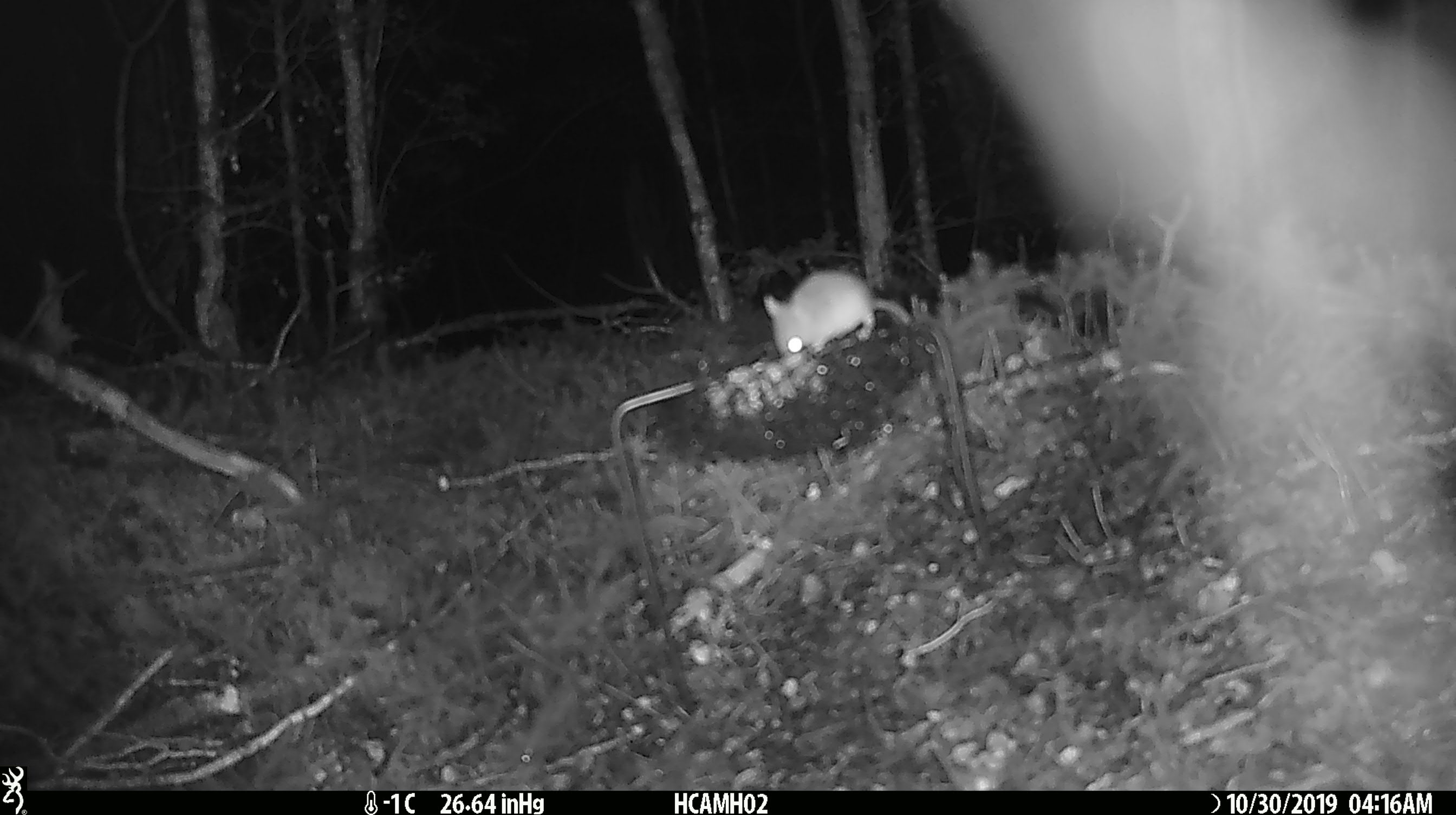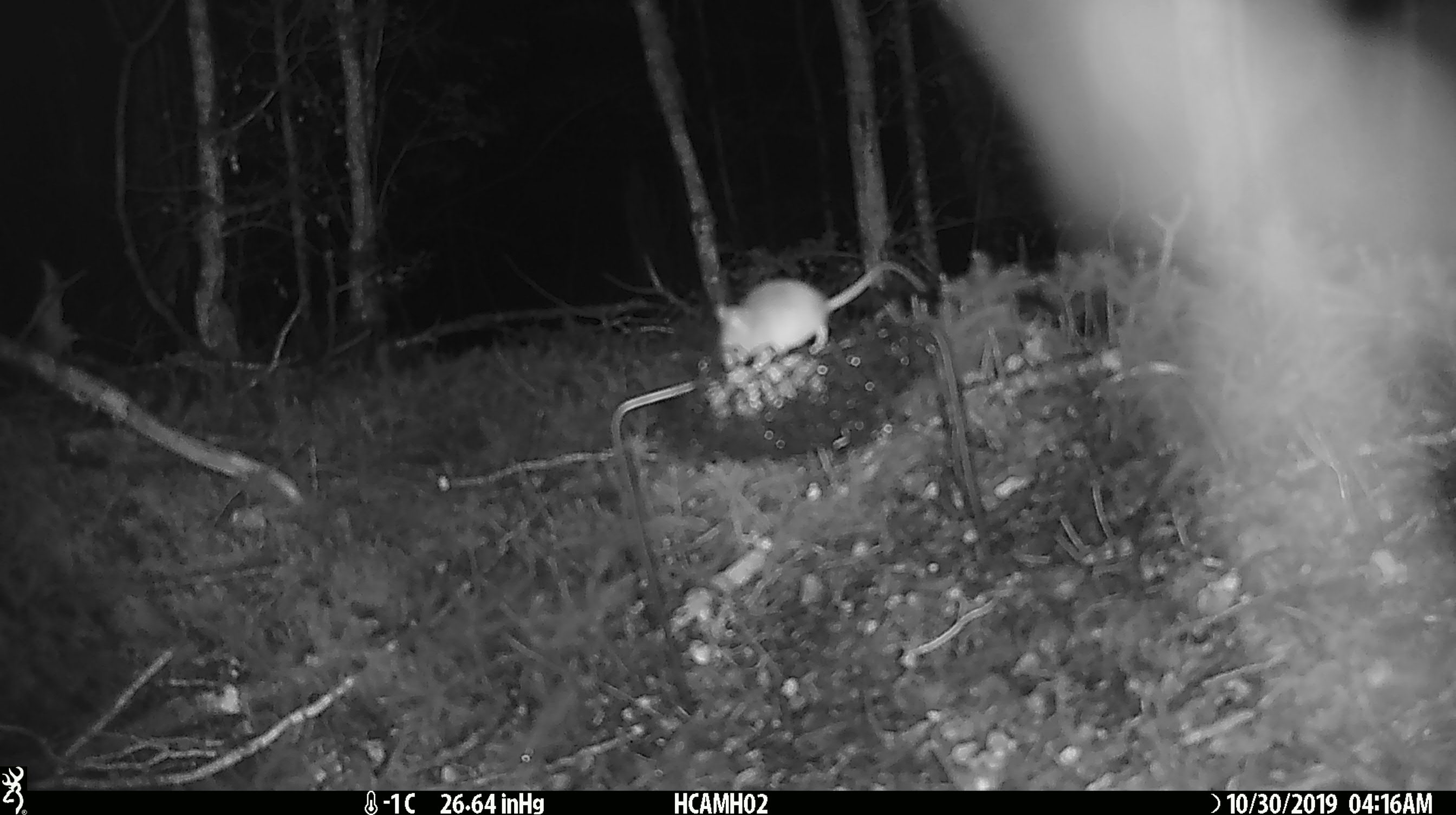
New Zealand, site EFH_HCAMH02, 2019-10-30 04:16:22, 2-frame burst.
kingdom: Animalia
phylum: Chordata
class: Mammalia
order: Rodentia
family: Muridae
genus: Mus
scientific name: Mus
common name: mouse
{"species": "mouse (Mus)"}